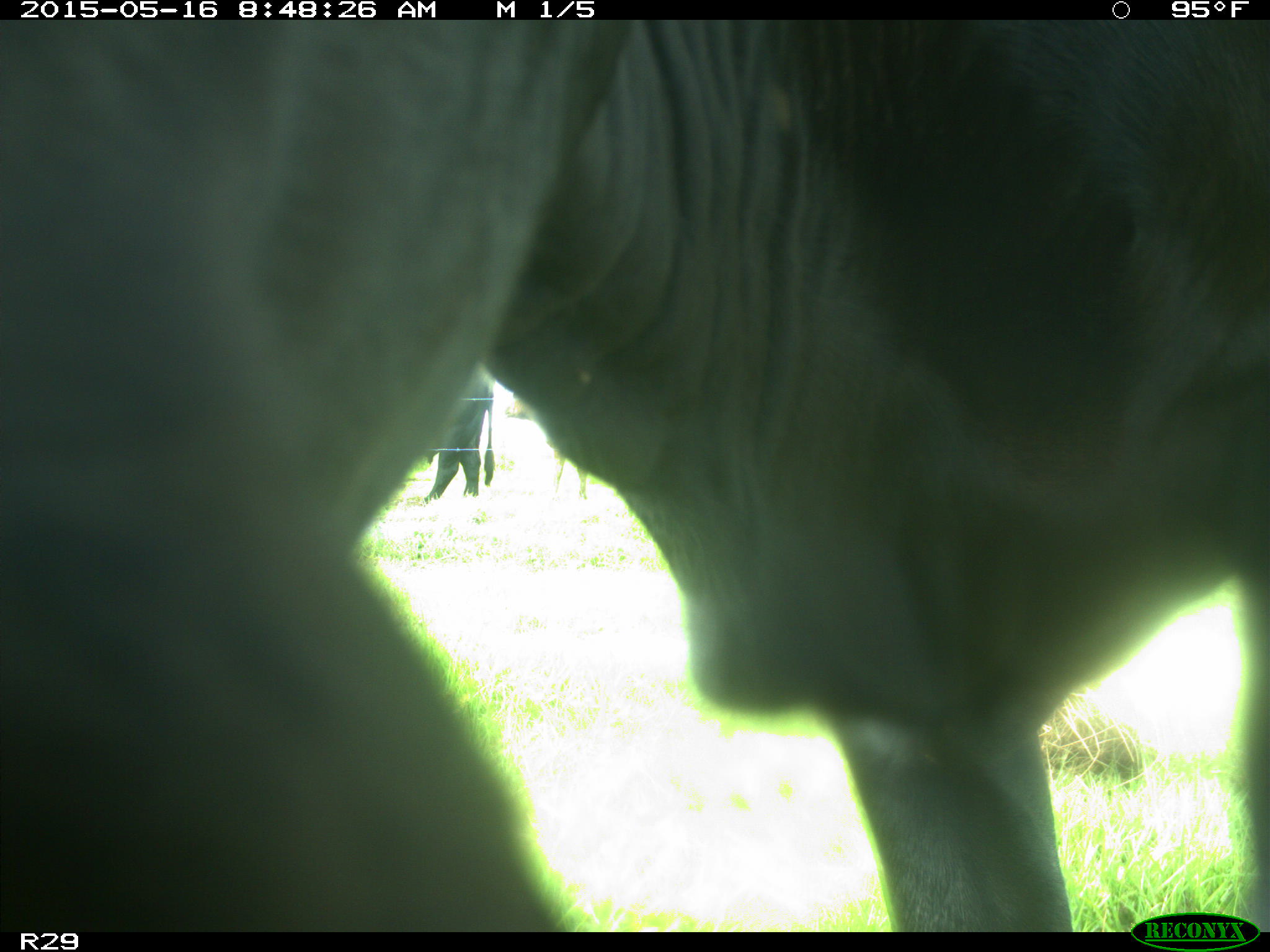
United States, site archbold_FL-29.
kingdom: Animalia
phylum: Chordata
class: Mammalia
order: Artiodactyla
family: Bovidae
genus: Bos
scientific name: Bos taurus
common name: domestic cow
Bos taurus (domestic cow).